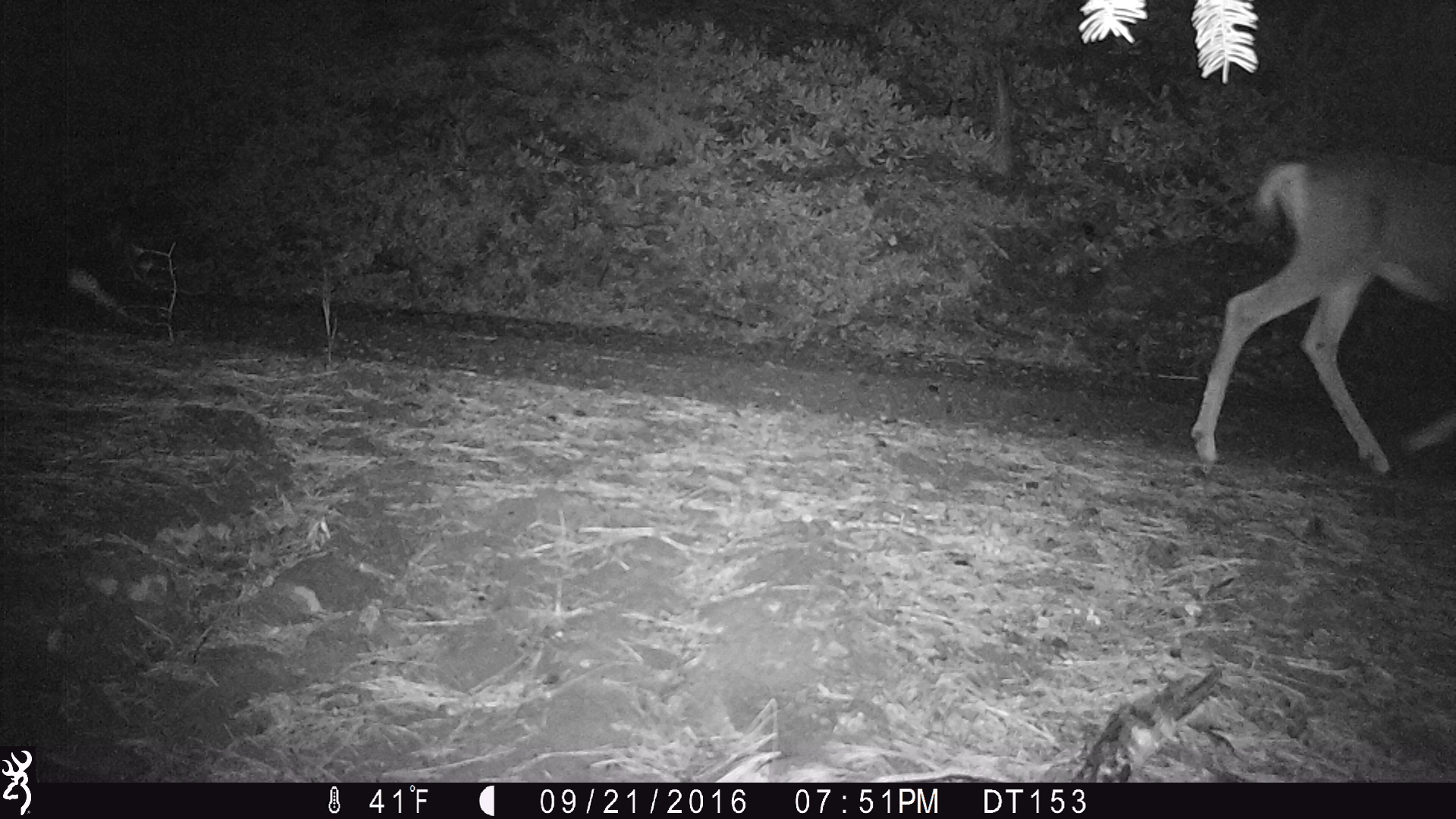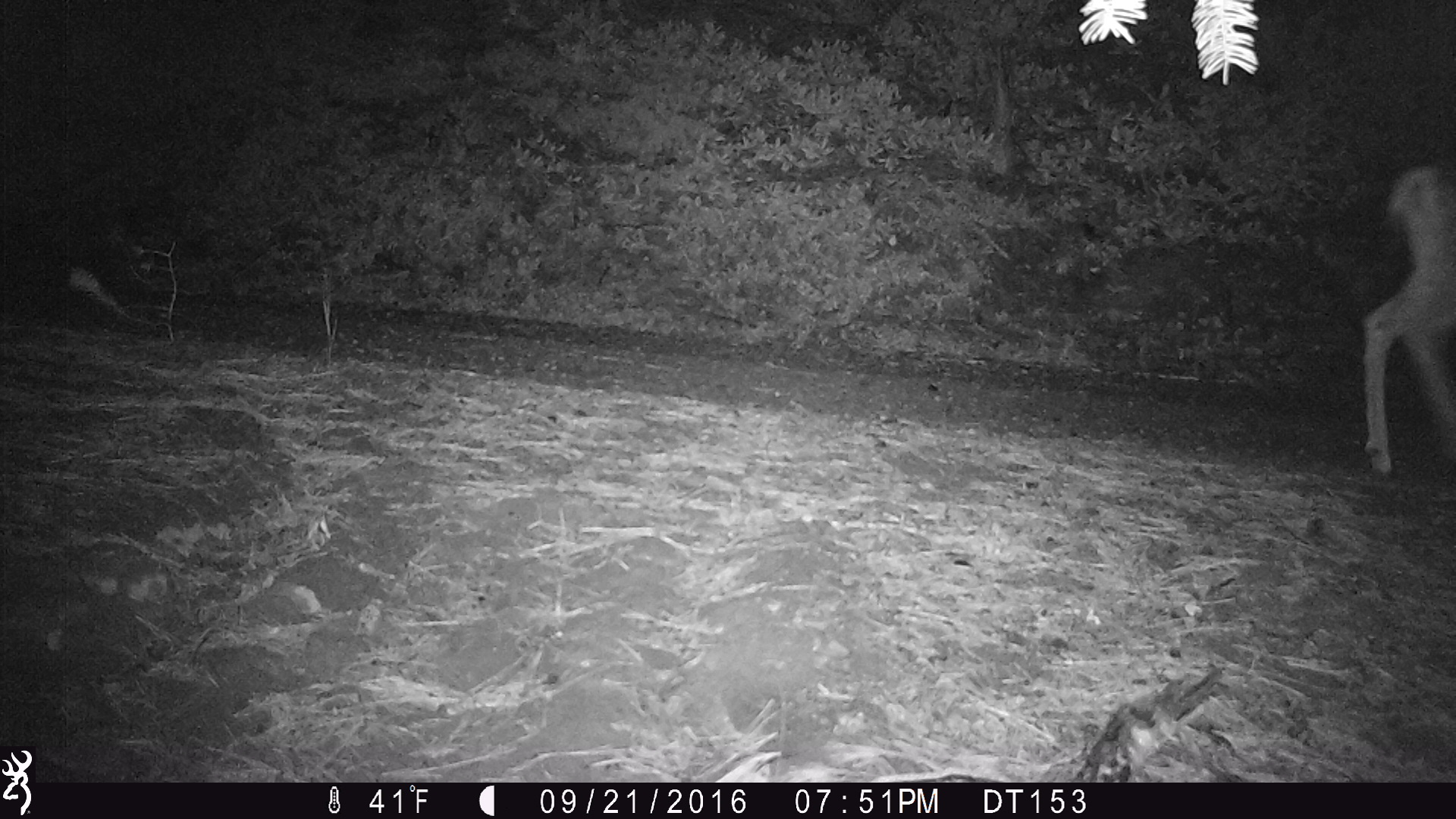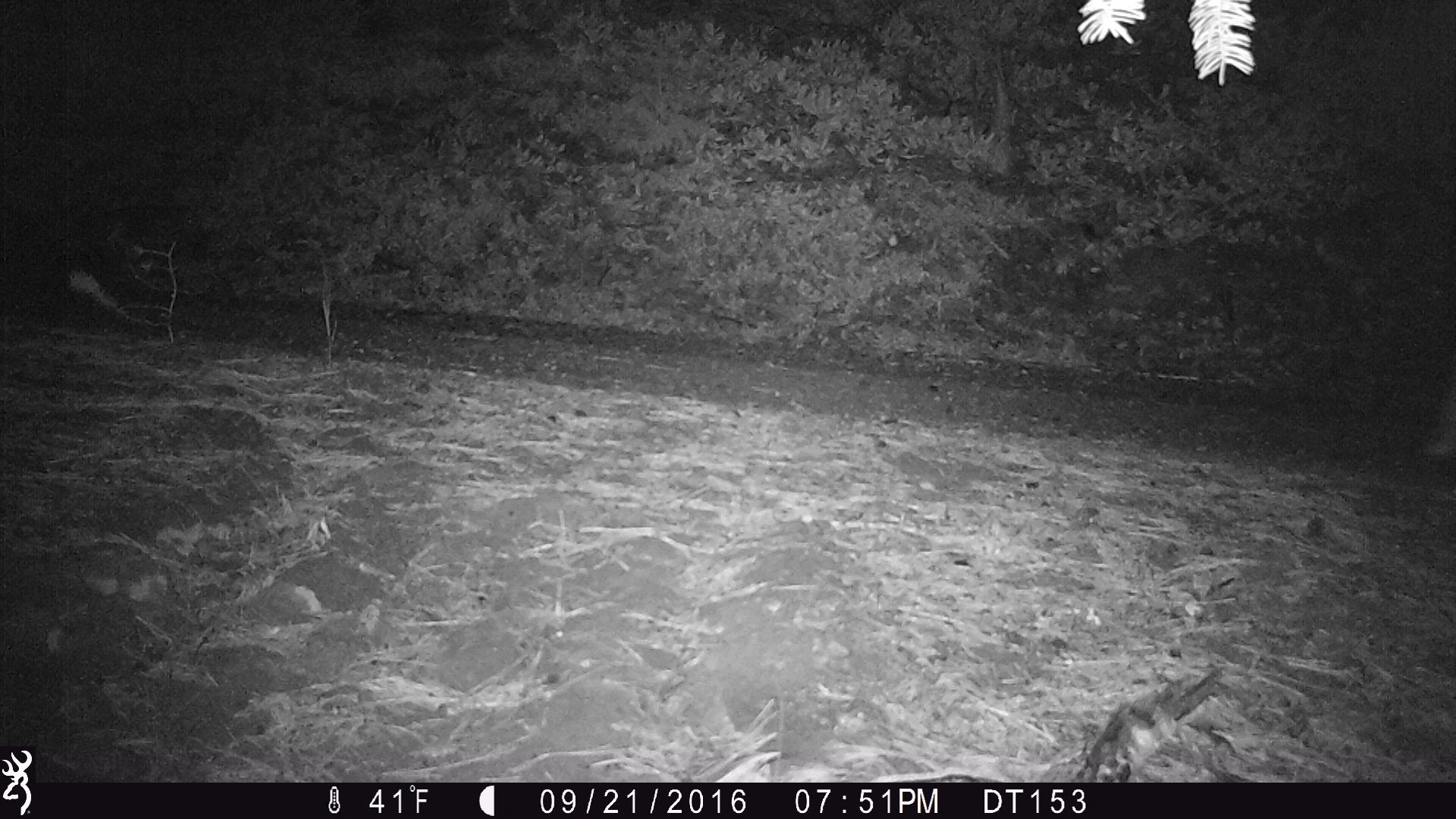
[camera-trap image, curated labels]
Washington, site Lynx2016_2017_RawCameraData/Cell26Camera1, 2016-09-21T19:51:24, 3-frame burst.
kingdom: Animalia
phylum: Chordata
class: Mammalia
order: Artiodactyla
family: Cervidae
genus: Odocoileus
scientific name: Odocoileus hemionus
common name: mule deer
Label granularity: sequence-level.